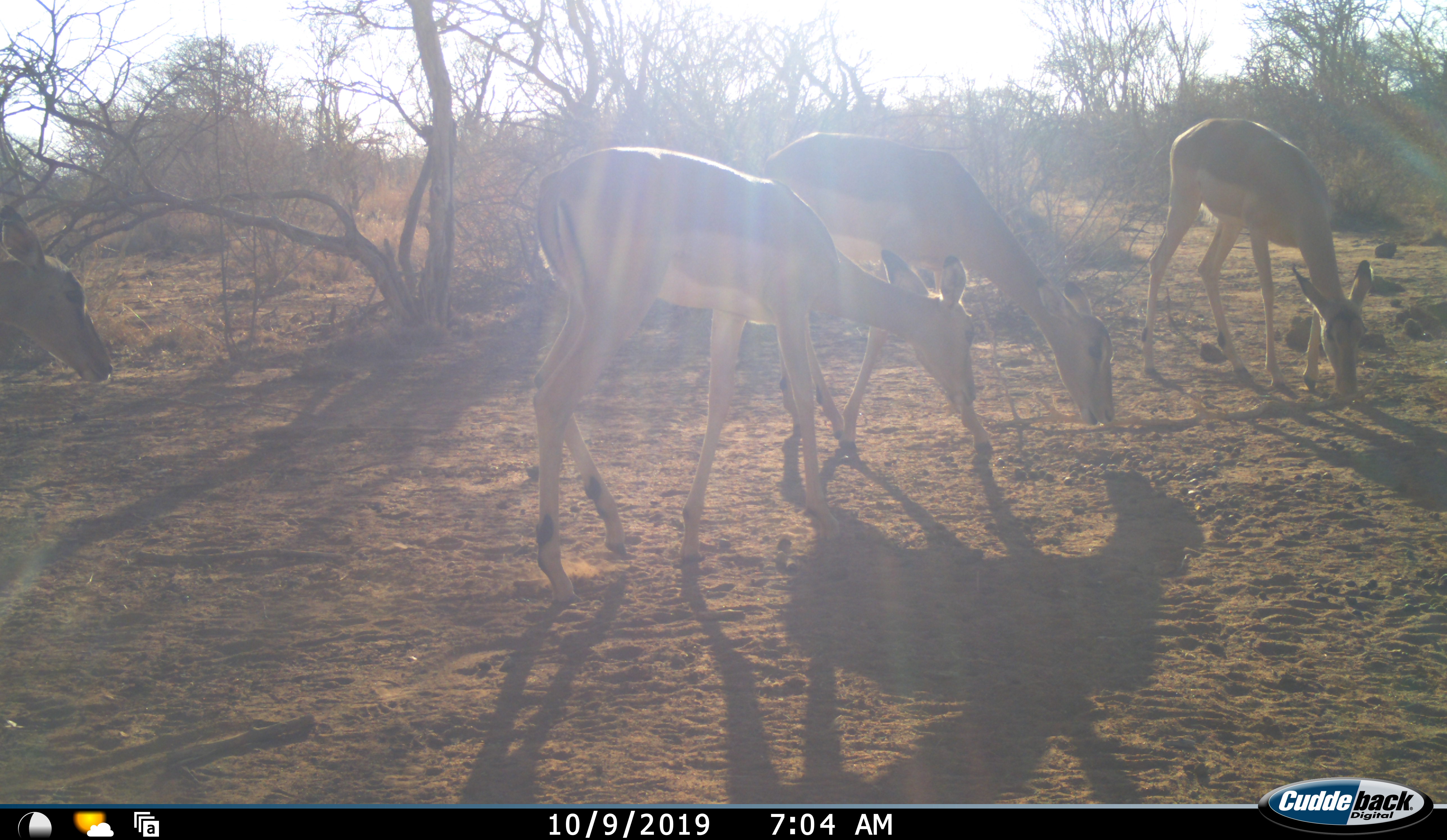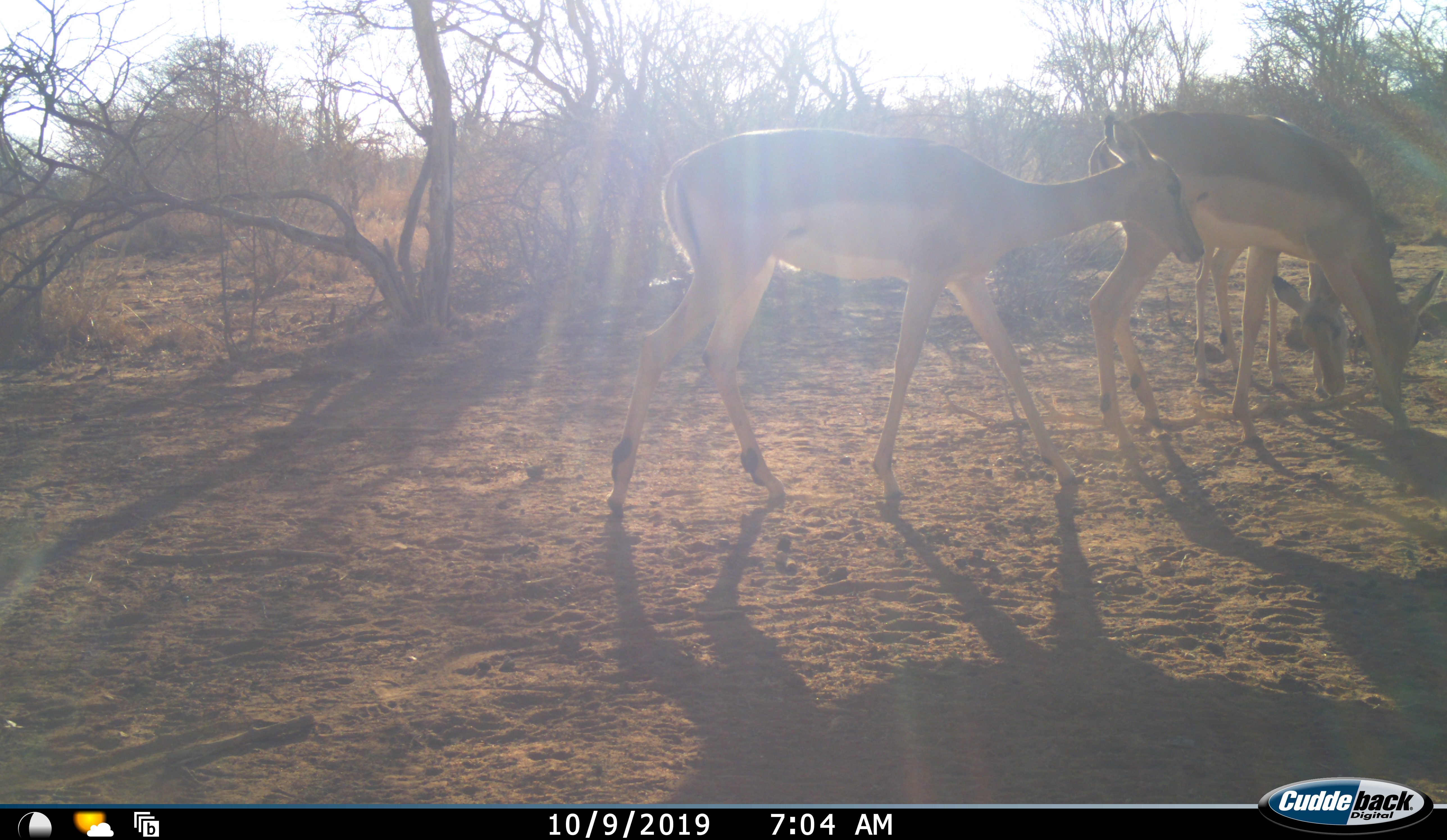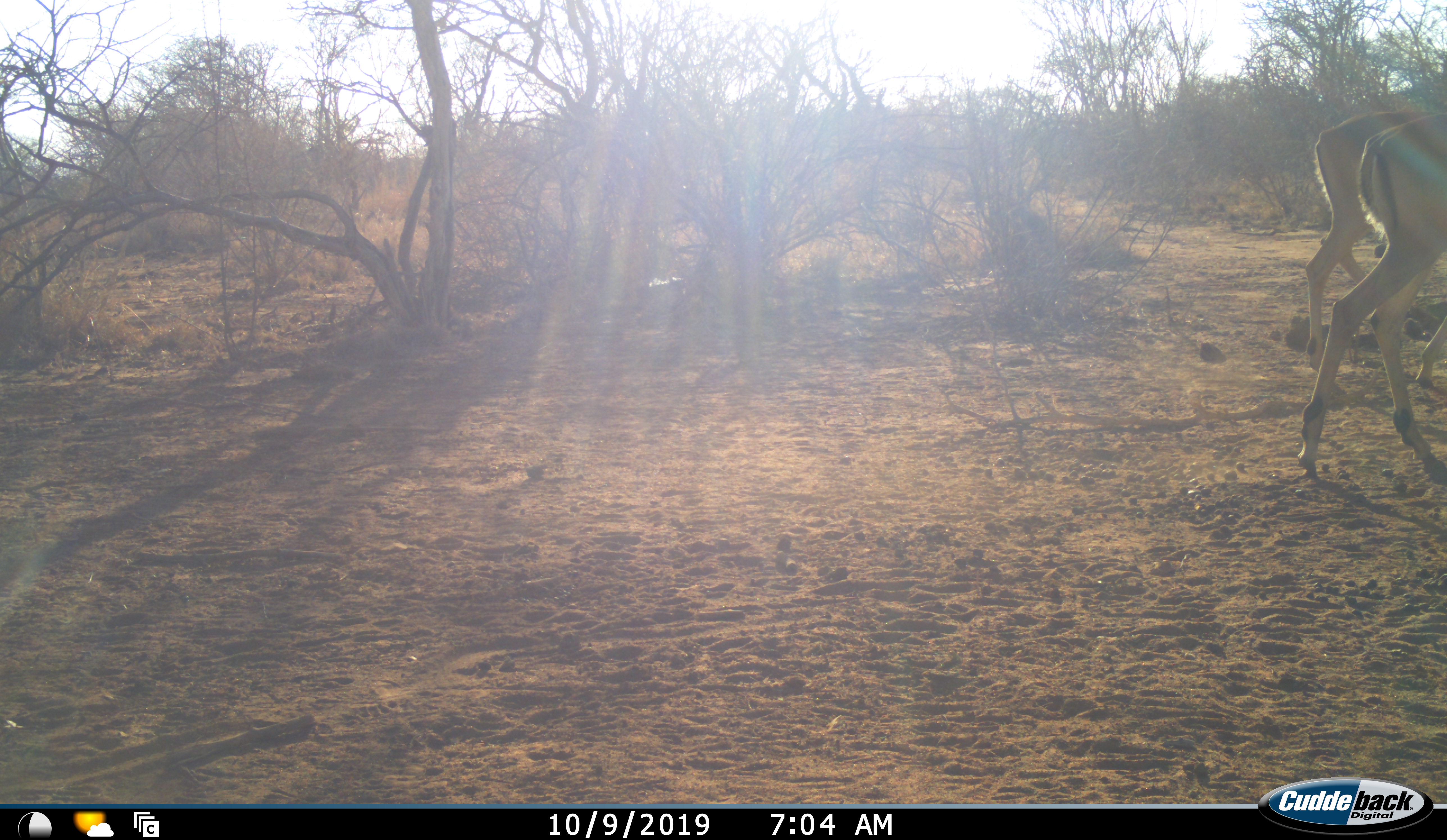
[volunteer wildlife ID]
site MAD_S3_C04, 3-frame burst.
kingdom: Animalia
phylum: Chordata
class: Mammalia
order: Artiodactyla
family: Bovidae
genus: Aepyceros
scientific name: Aepyceros melampus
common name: impala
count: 4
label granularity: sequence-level